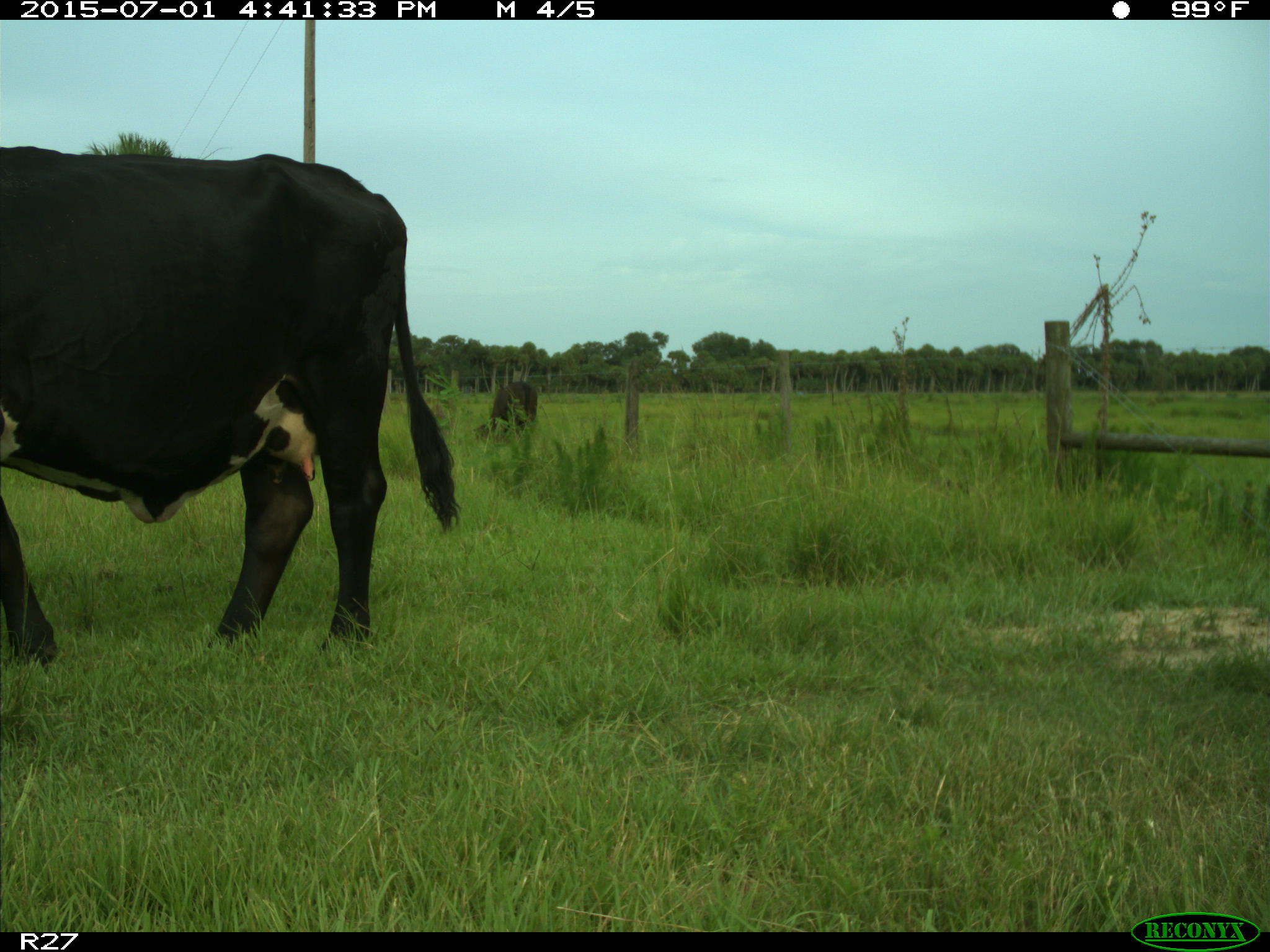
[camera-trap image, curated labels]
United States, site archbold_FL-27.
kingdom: Animalia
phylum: Chordata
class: Mammalia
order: Artiodactyla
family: Bovidae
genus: Bos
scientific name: Bos taurus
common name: domestic cow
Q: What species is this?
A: Bos taurus (domestic cow).